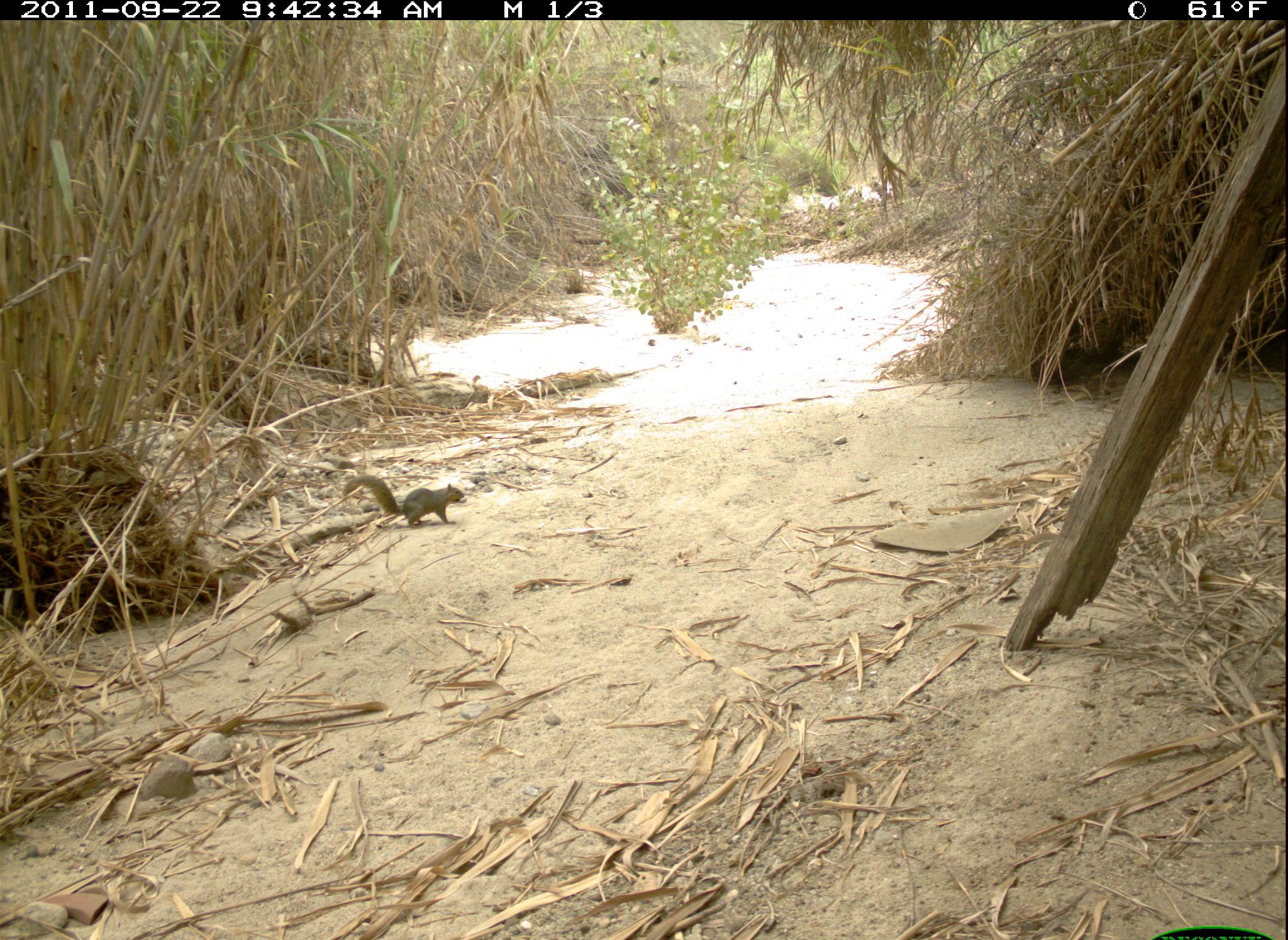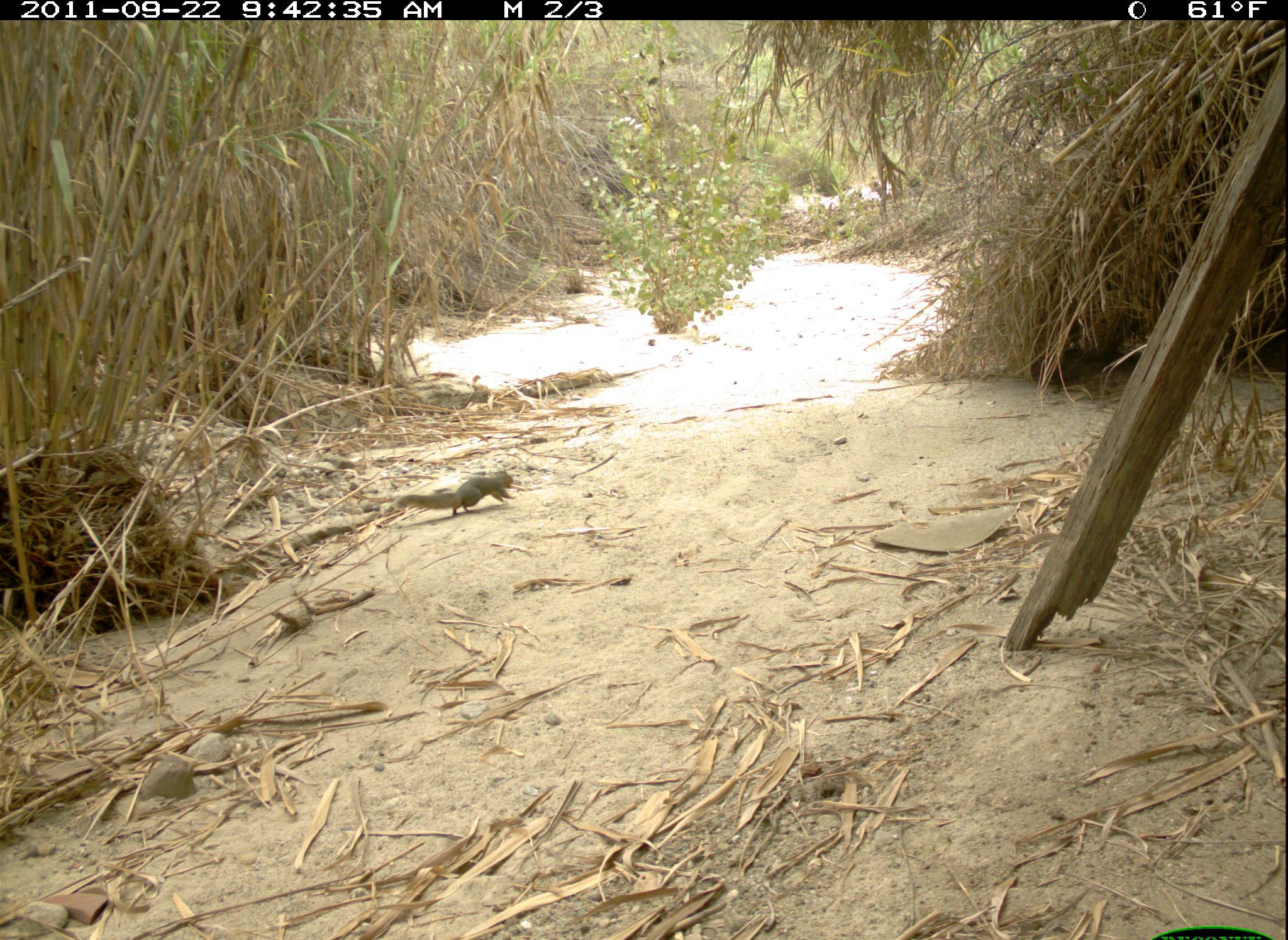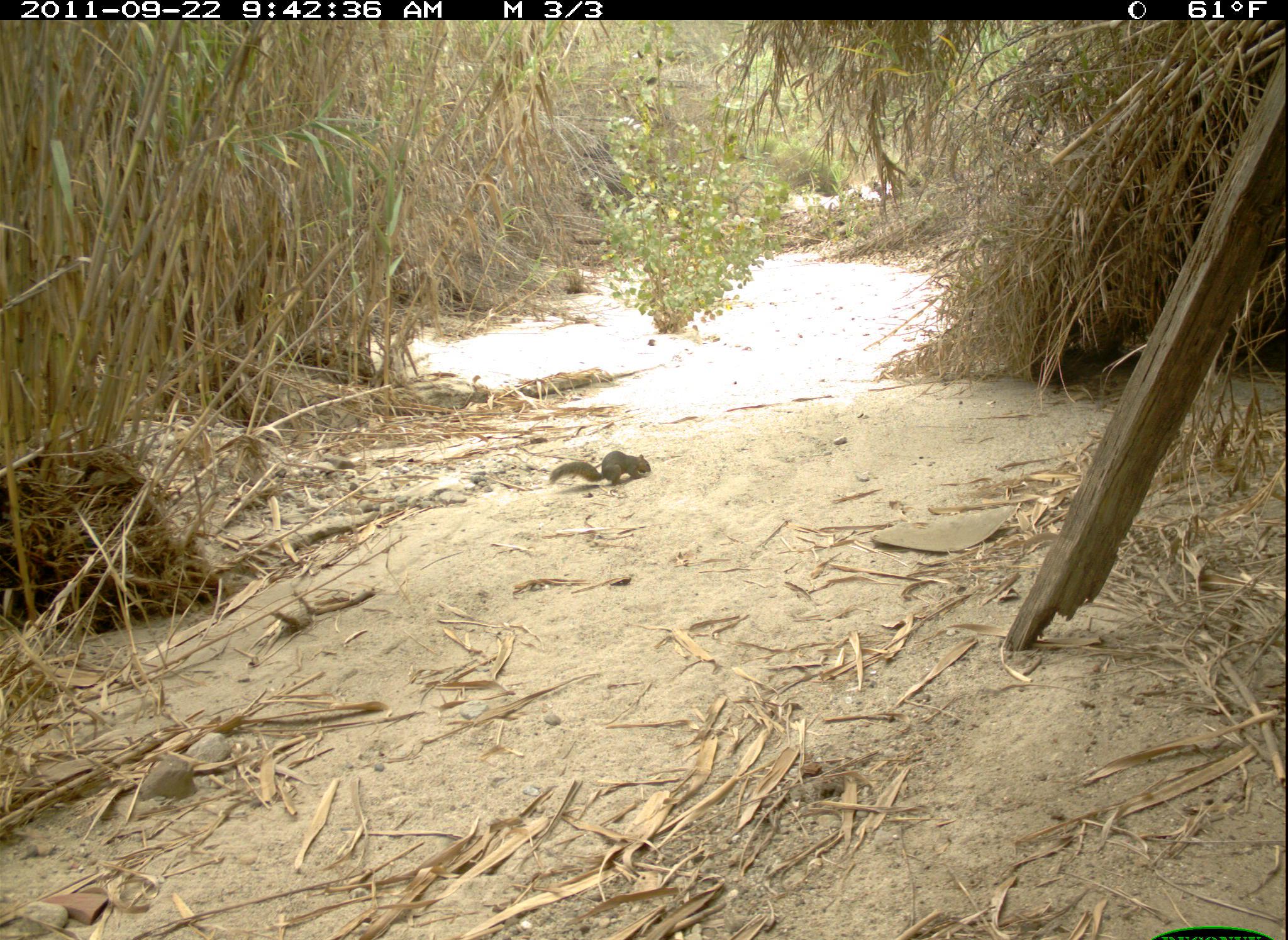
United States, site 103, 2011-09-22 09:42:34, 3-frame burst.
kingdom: Animalia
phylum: Chordata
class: Mammalia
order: Rodentia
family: Sciuridae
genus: Sciurus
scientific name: Sciurus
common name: squirrel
Squirrel (Sciurus).